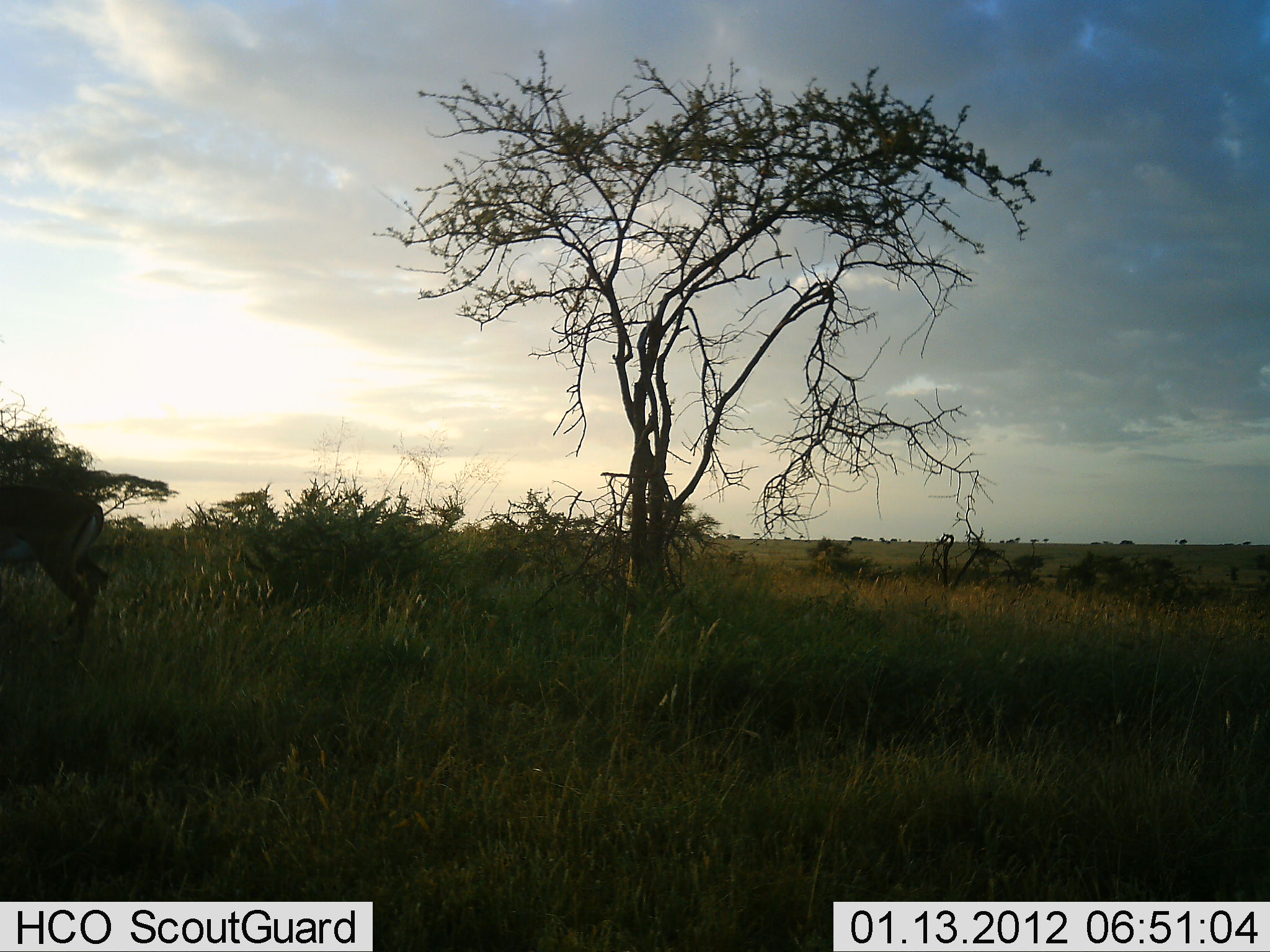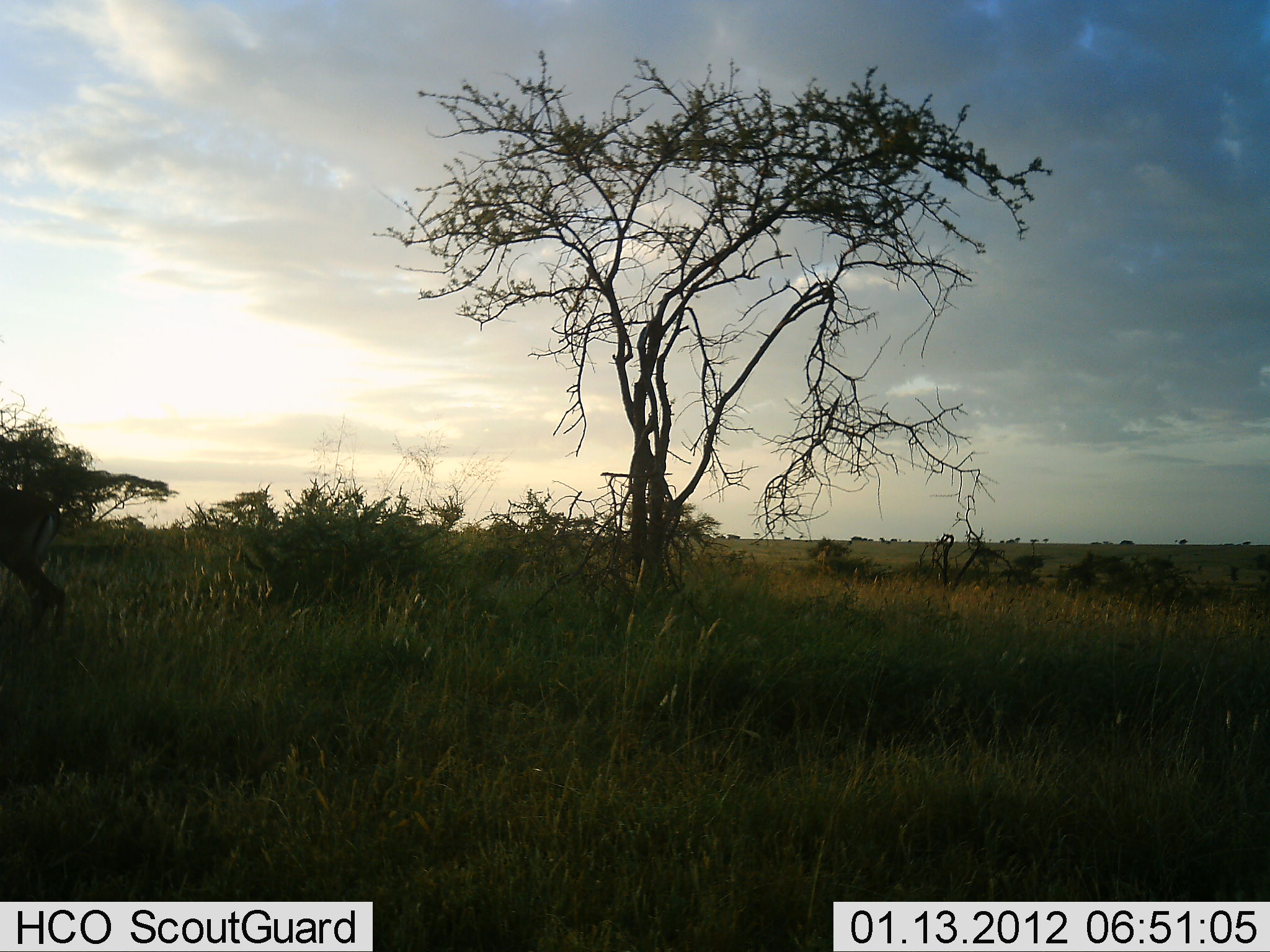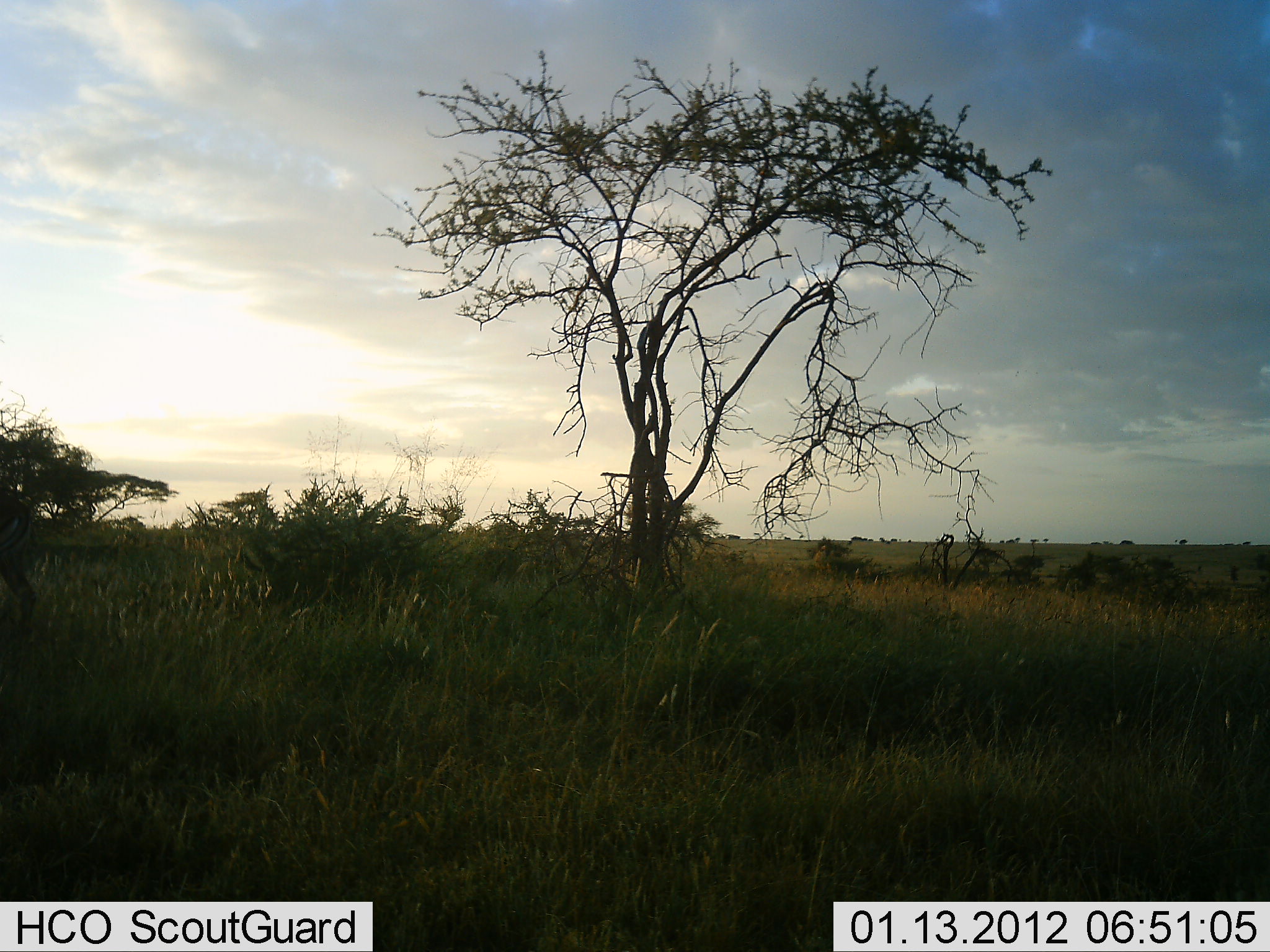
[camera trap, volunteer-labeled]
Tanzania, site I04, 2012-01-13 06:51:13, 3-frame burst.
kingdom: Animalia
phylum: Chordata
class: Mammalia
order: Artiodactyla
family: Bovidae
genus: Nanger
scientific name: Nanger granti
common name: grant's gazelle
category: gazellegrants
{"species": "gazellegrants (grant's gazelle) (Nanger granti)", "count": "1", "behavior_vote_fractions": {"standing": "0%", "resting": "0%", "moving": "100%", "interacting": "0%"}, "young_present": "0%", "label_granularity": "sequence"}